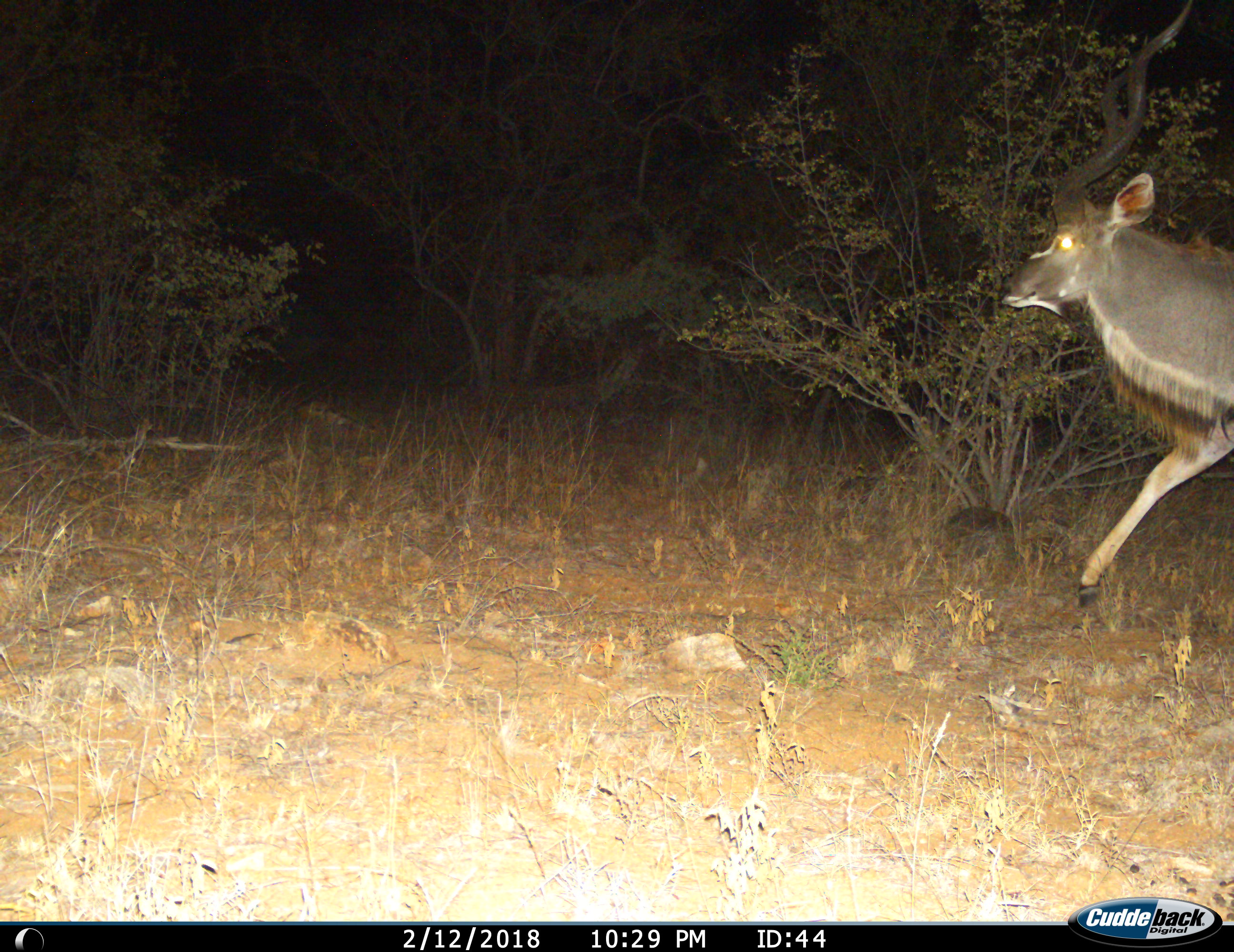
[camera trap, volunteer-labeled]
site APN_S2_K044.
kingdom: Animalia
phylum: Chordata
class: Mammalia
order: Artiodactyla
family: Bovidae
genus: Tragelaphus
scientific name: Tragelaphus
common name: kudu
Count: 1.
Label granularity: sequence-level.